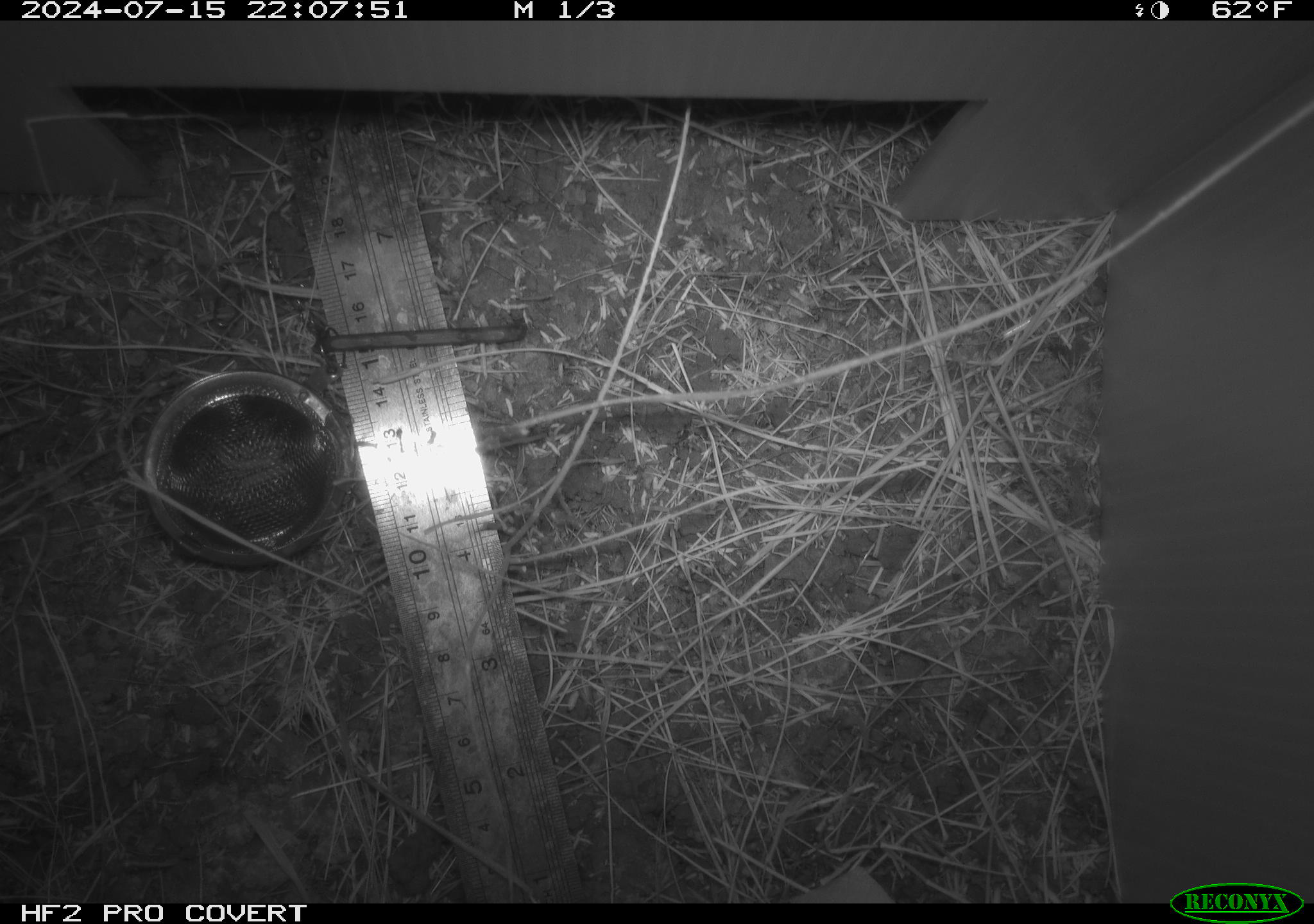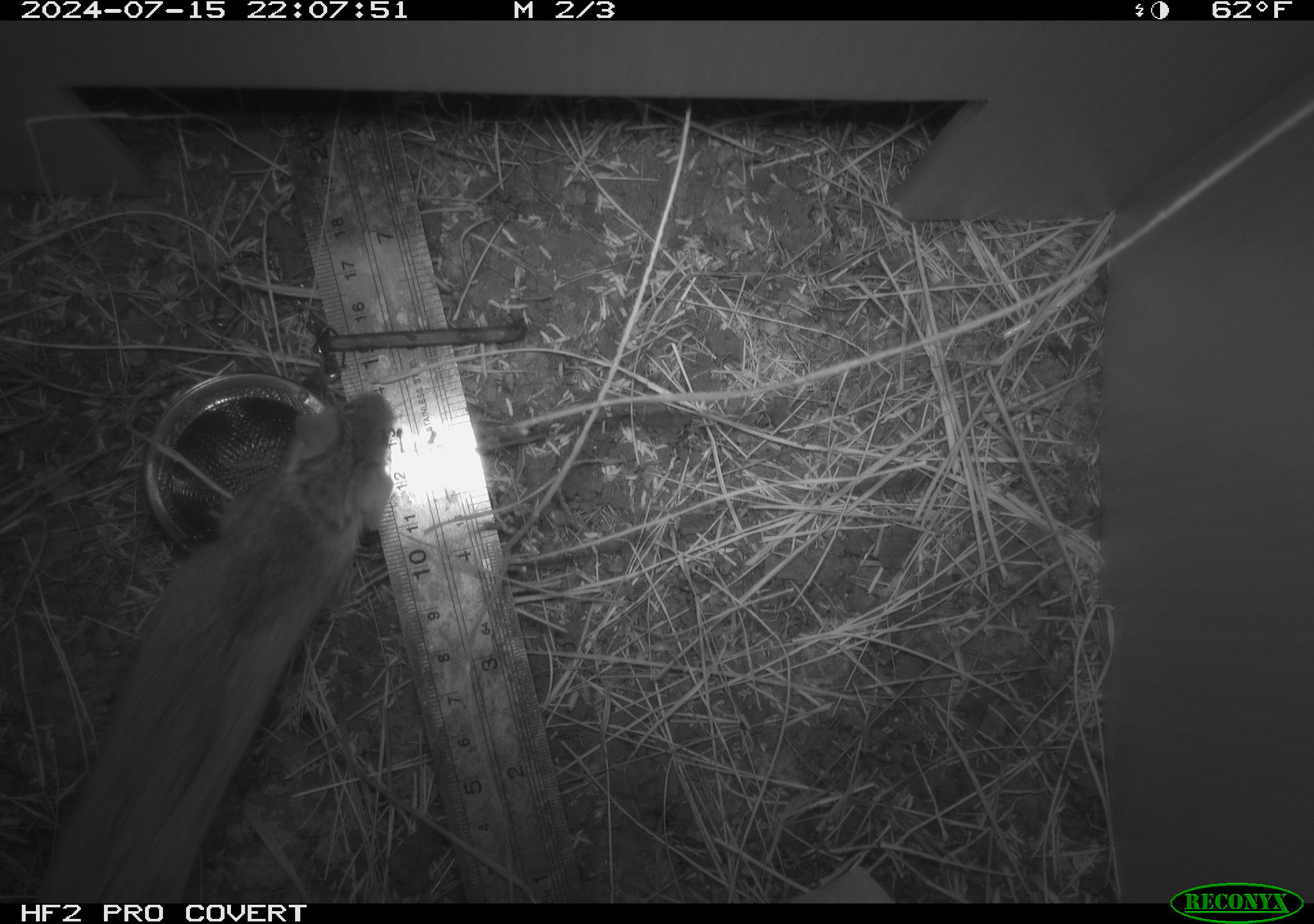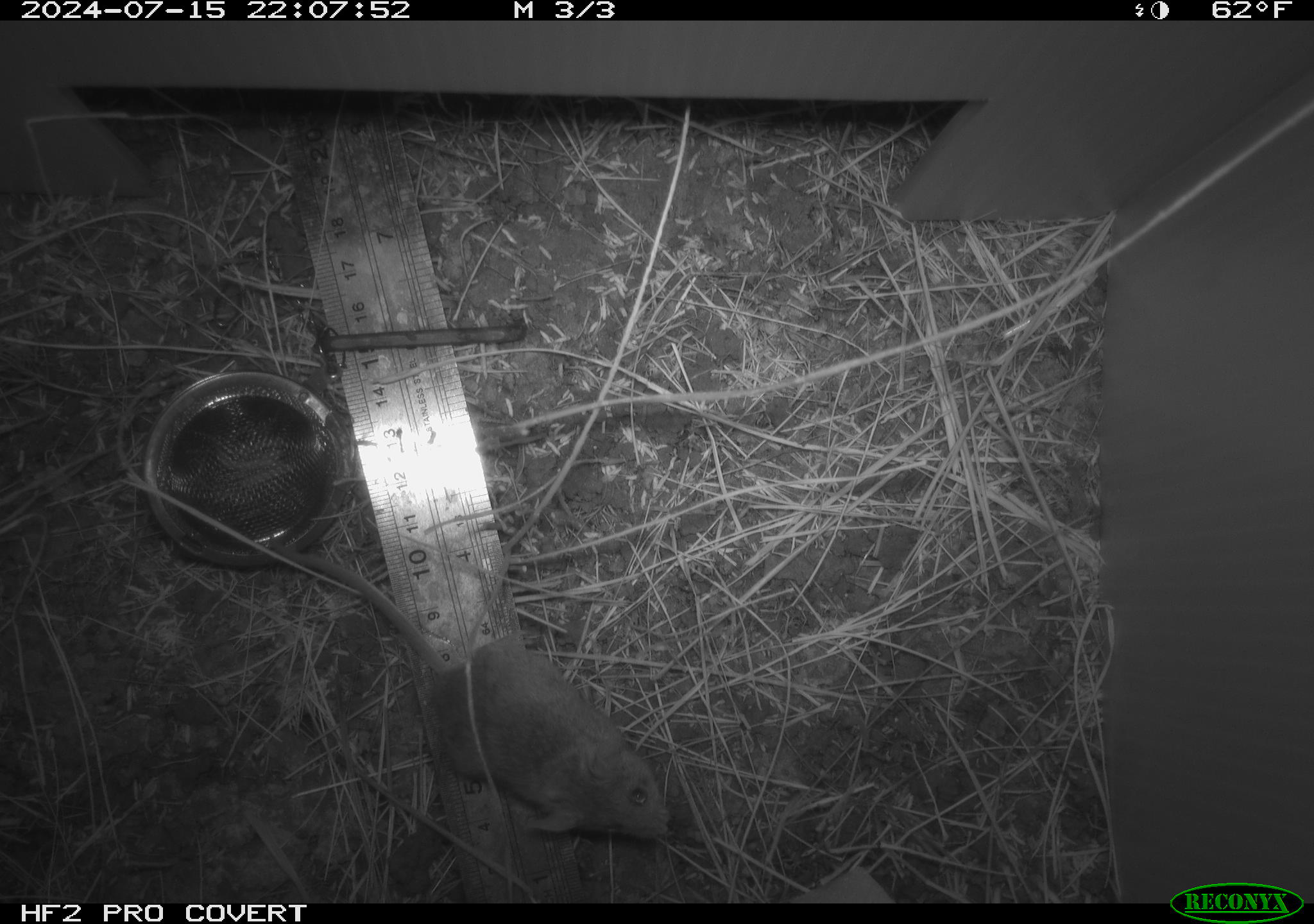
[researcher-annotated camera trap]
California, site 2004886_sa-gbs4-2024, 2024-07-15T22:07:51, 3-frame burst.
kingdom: Animalia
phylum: Chordata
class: Mammalia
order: Rodentia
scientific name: Rodentia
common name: mouse species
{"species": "mouse species (Rodentia)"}